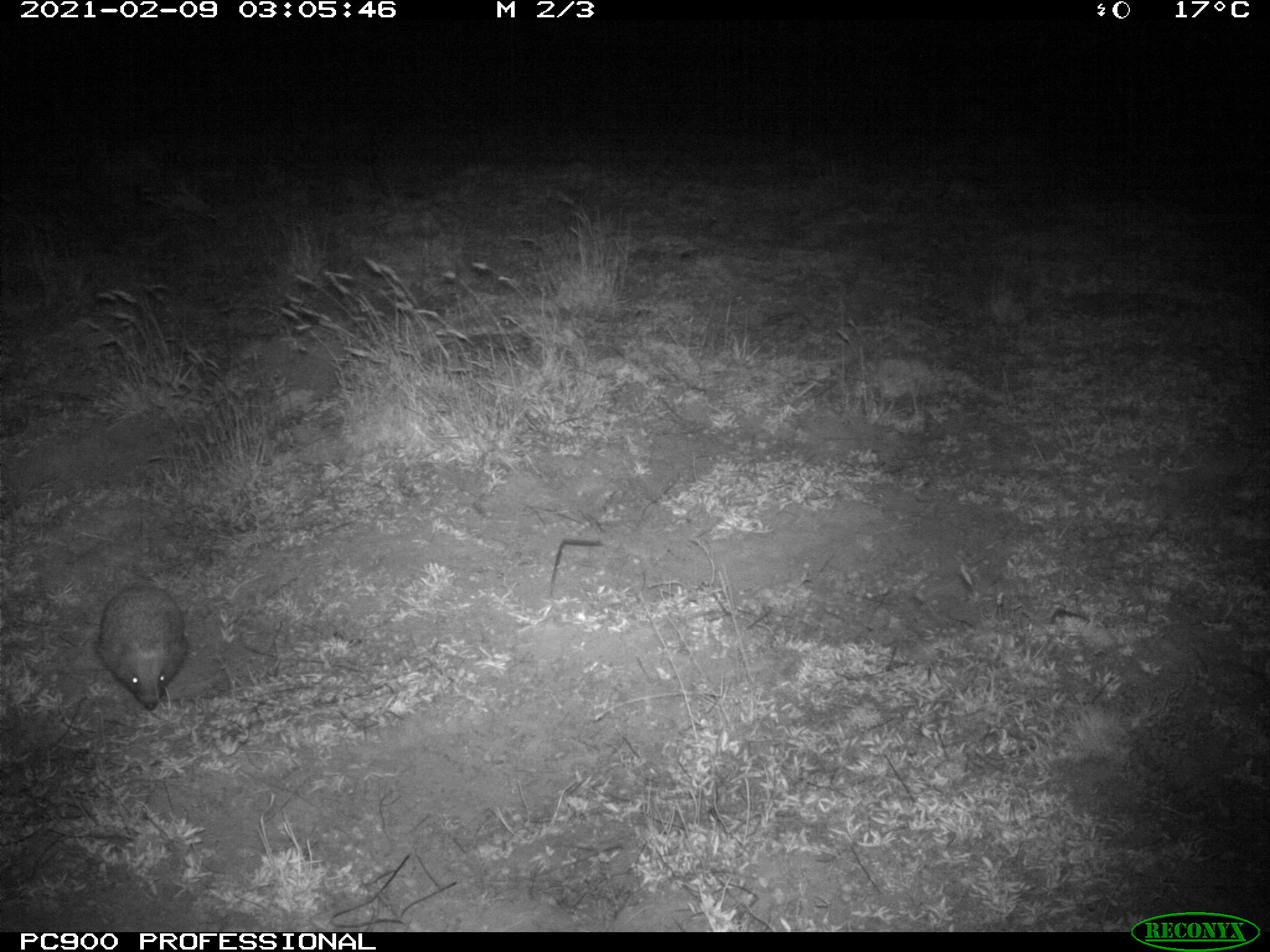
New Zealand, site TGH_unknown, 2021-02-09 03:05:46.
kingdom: Animalia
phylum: Chordata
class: Mammalia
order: Eulipotyphla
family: Erinaceidae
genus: Erinaceus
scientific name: Erinaceus europaeus europaeus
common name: european hedgehog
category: hedgehog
Hedgehog (european hedgehog) (Erinaceus europaeus europaeus).